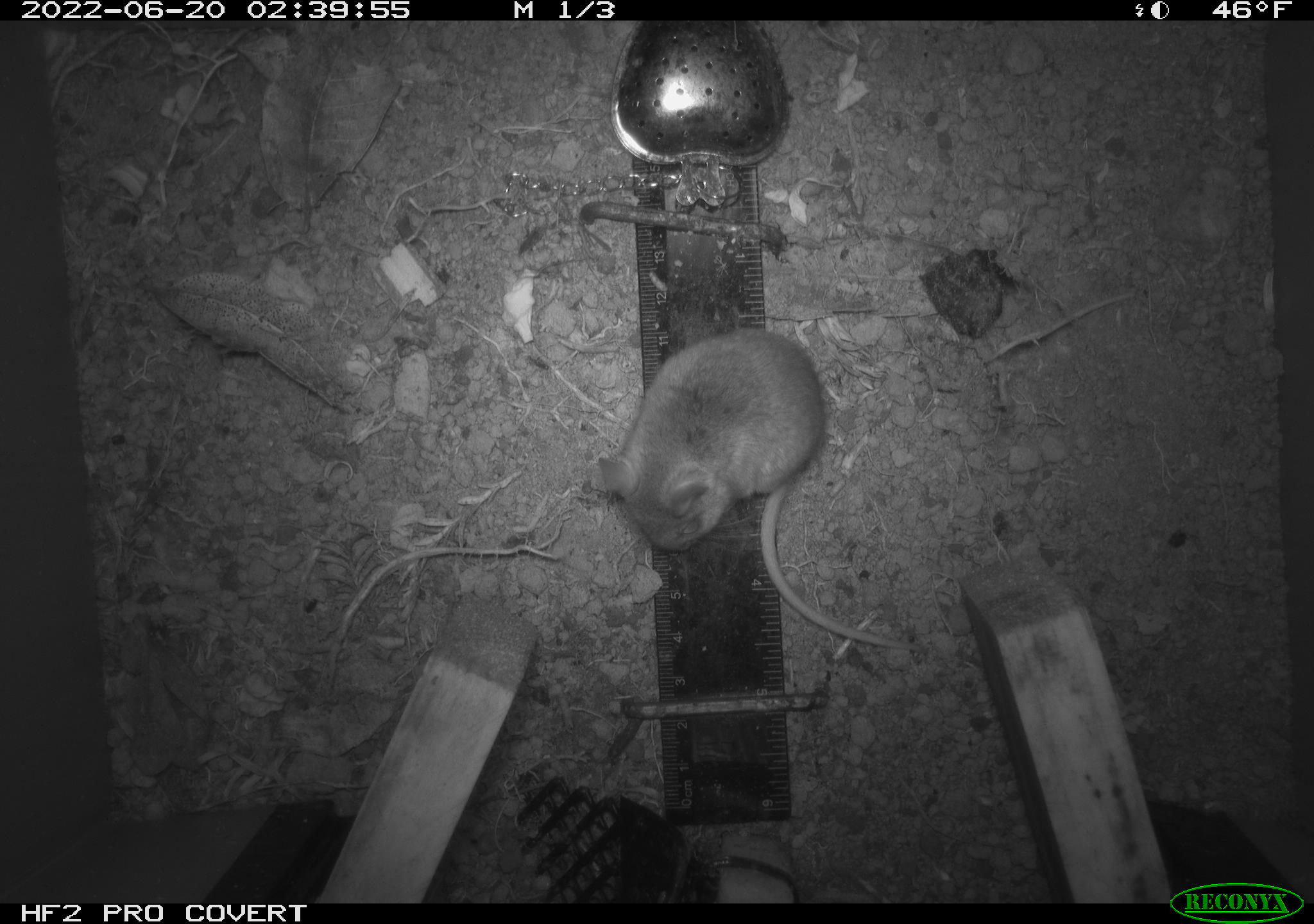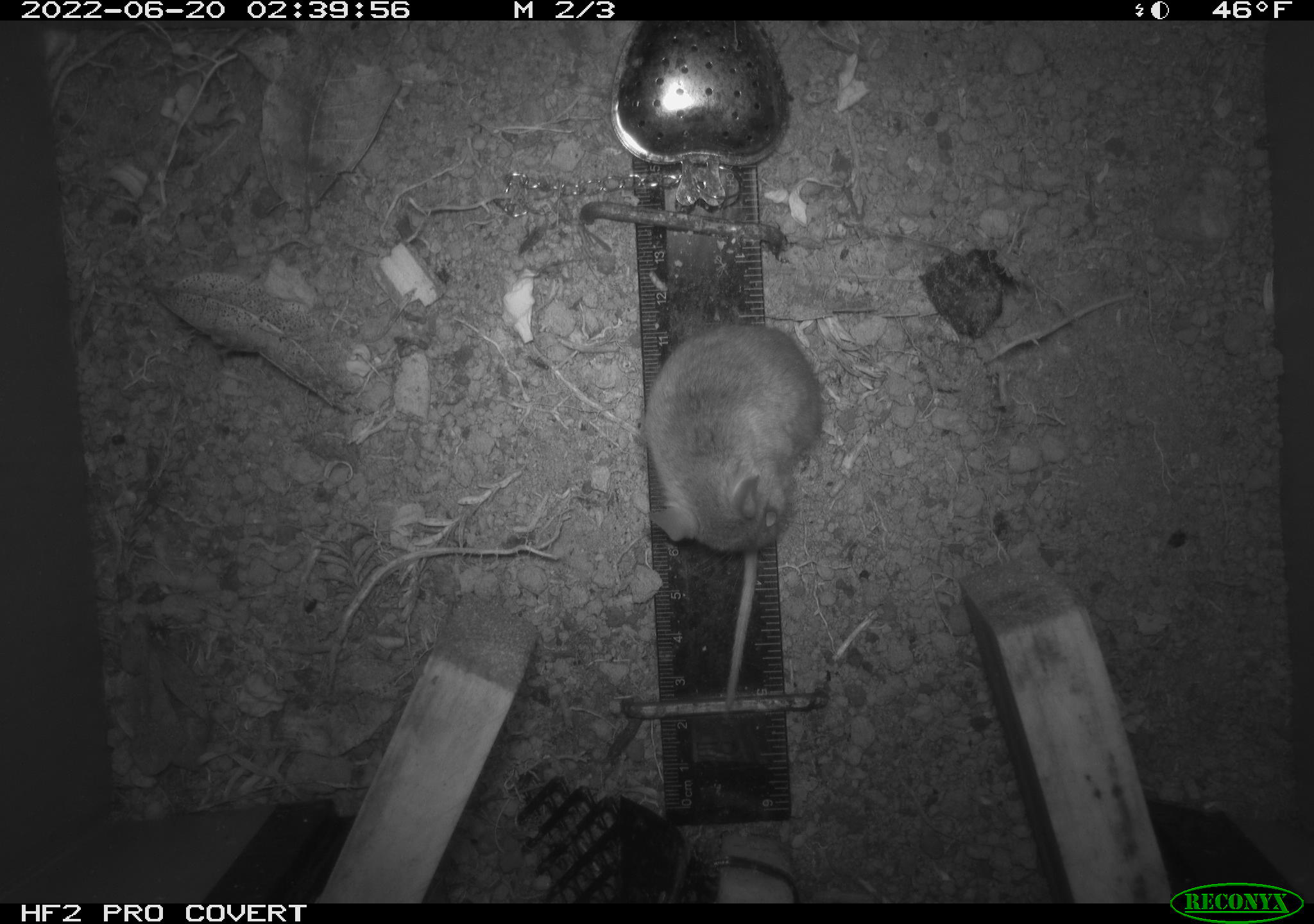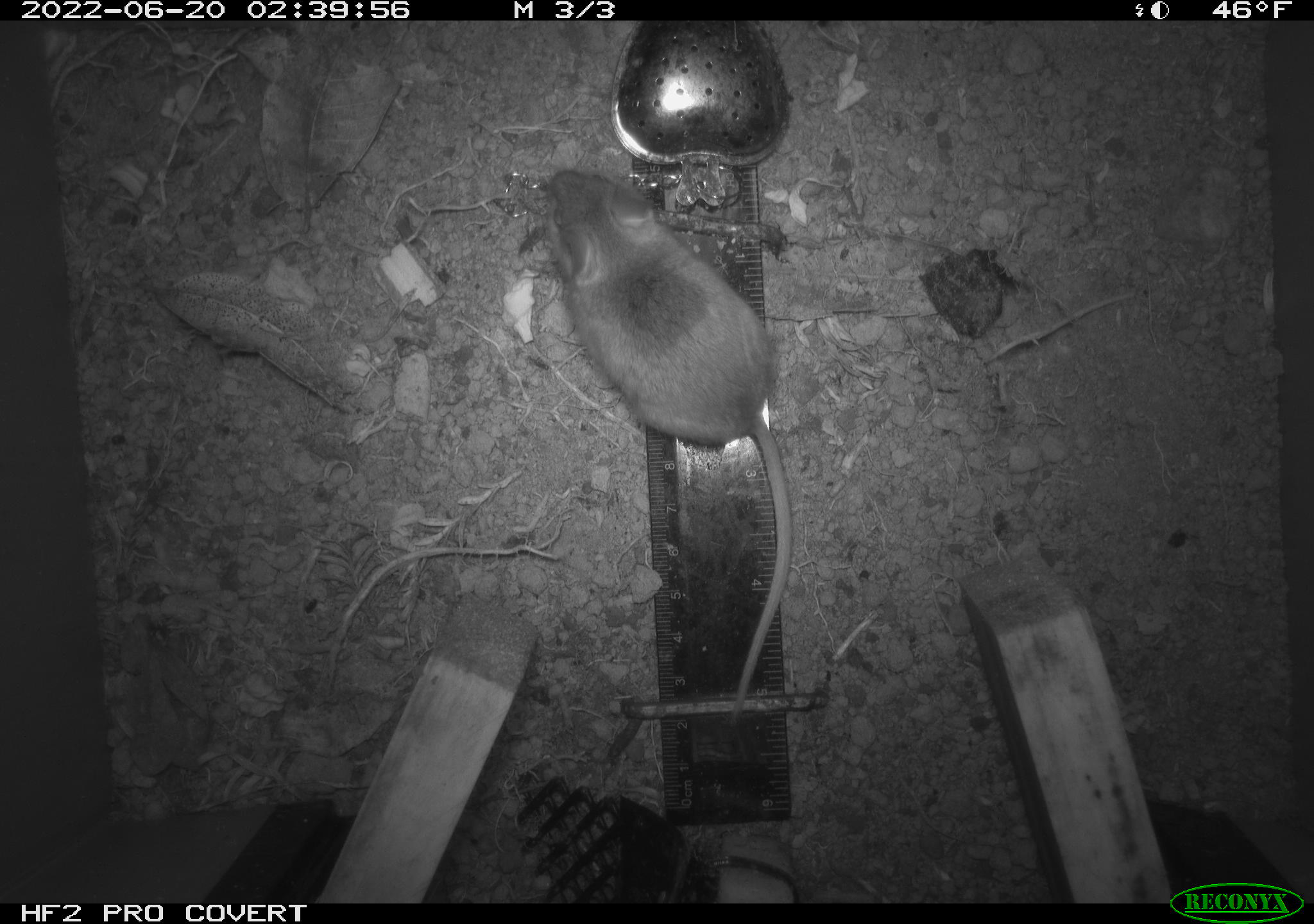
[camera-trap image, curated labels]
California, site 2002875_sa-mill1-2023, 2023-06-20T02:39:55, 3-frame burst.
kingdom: Animalia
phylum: Chordata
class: Mammalia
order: Rodentia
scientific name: Rodentia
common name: mouse species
Mouse species (Rodentia).